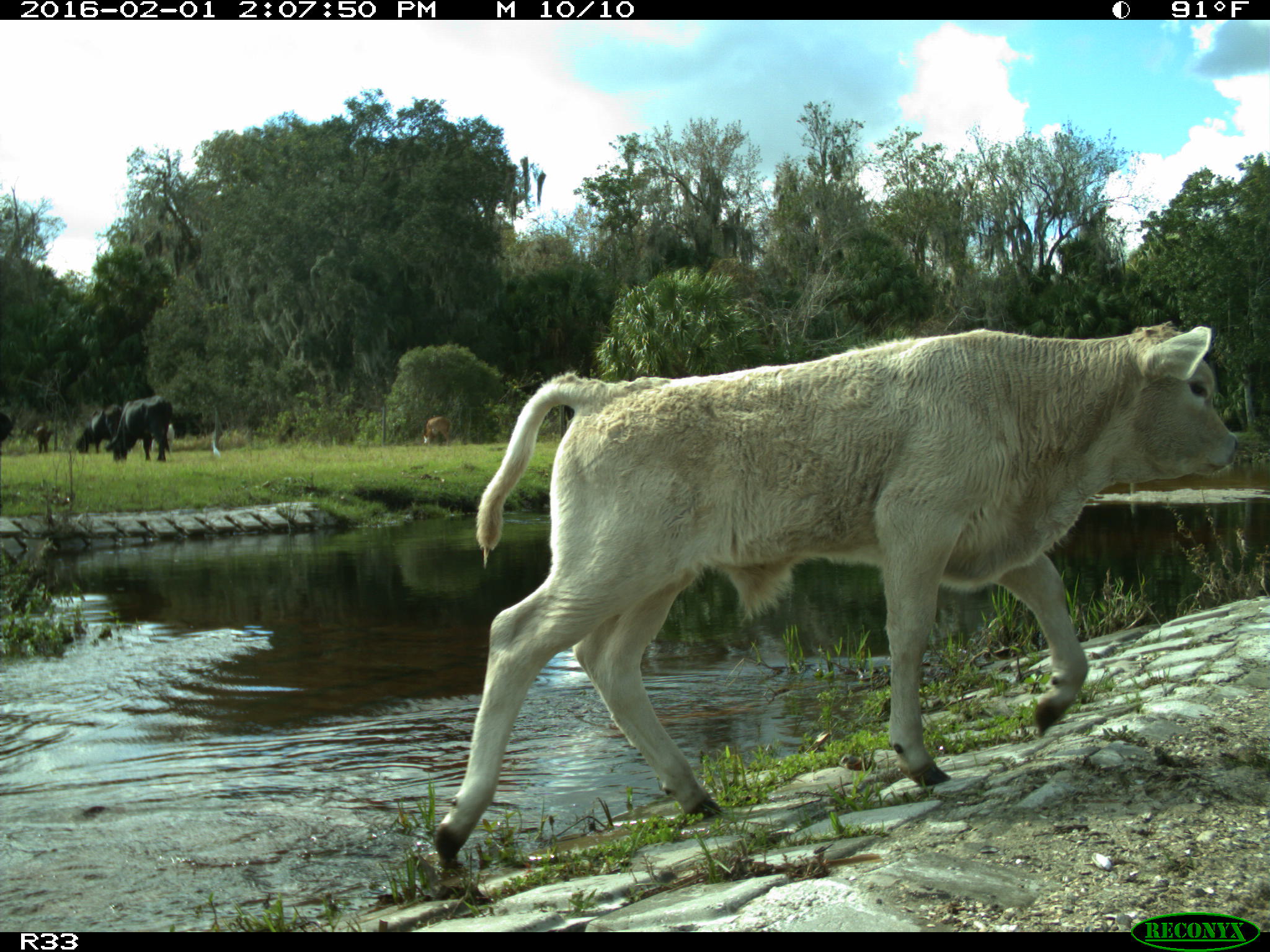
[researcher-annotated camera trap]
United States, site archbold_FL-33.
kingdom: Animalia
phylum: Chordata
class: Mammalia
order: Artiodactyla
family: Bovidae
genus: Bos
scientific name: Bos taurus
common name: domestic cow